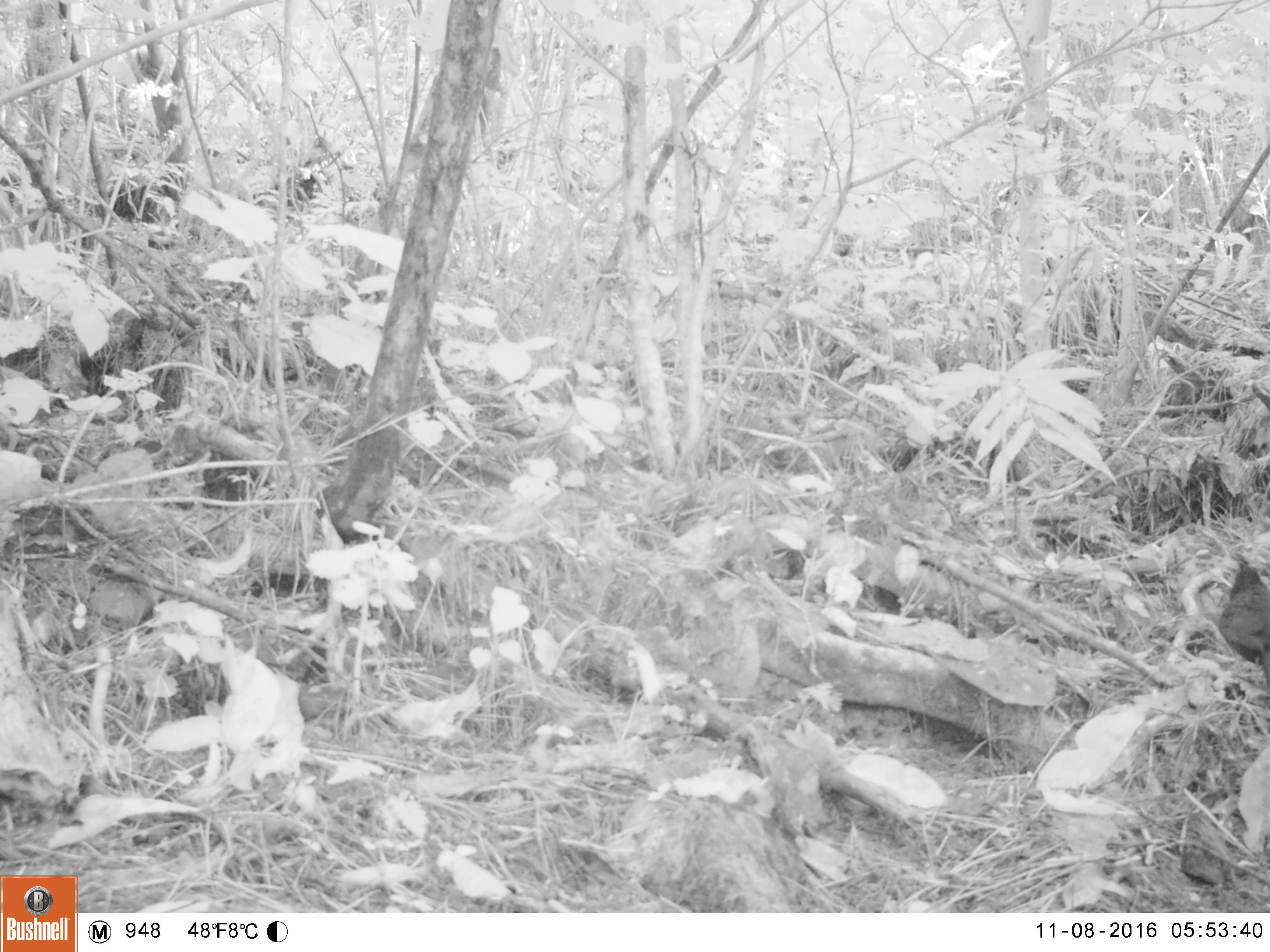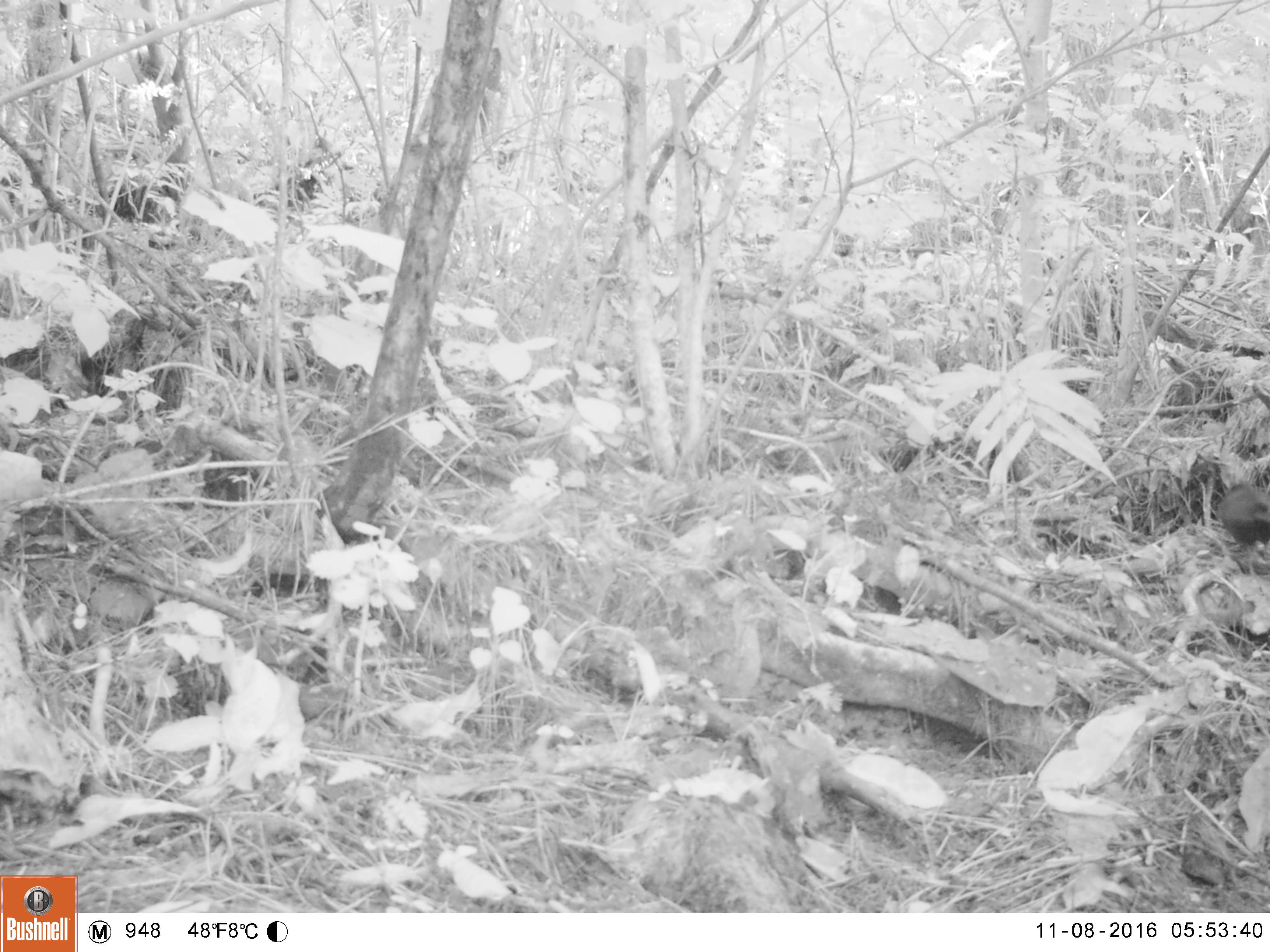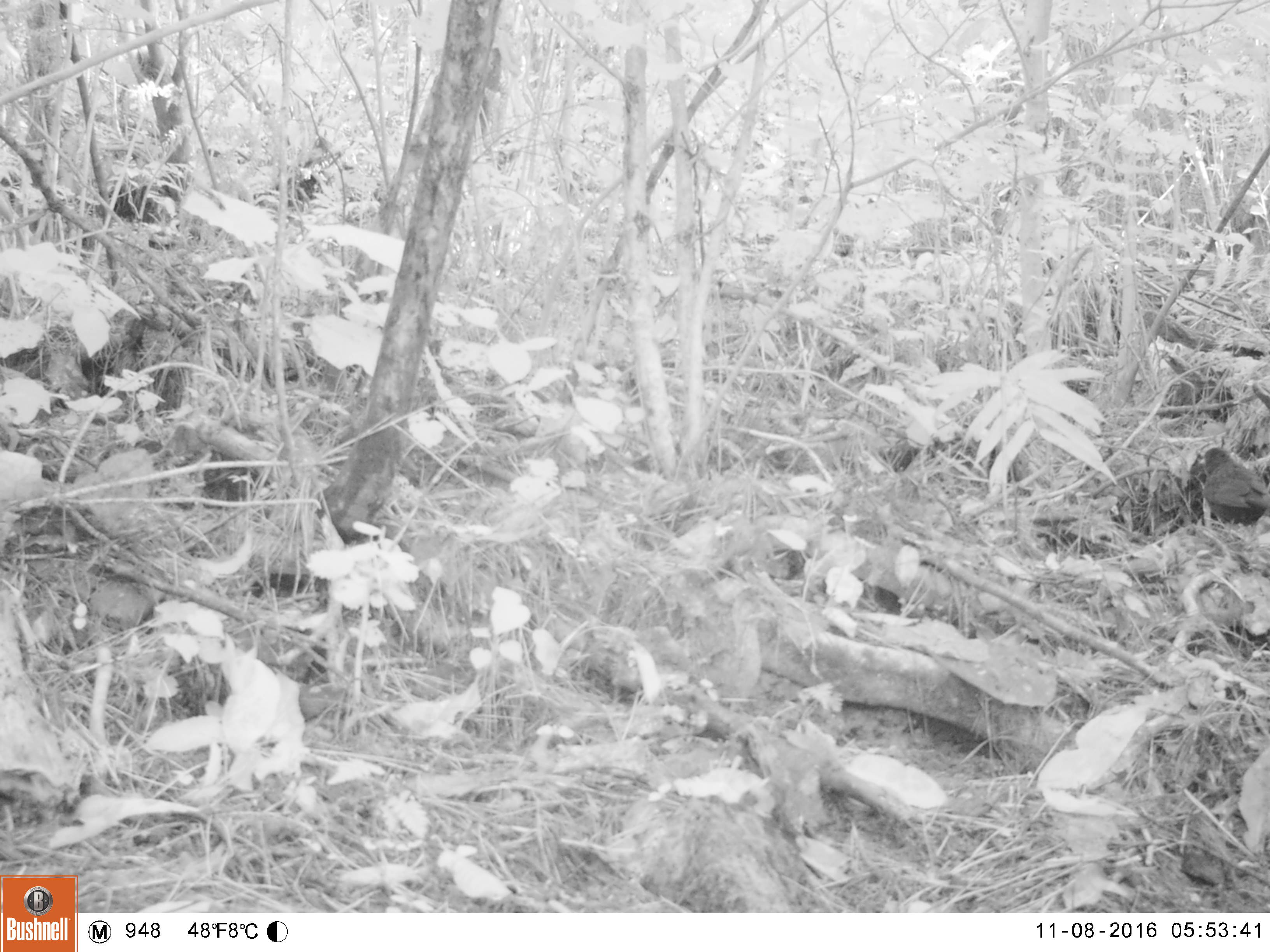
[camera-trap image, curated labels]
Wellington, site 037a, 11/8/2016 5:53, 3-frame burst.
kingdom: Animalia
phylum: Chordata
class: Aves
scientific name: Aves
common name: bird